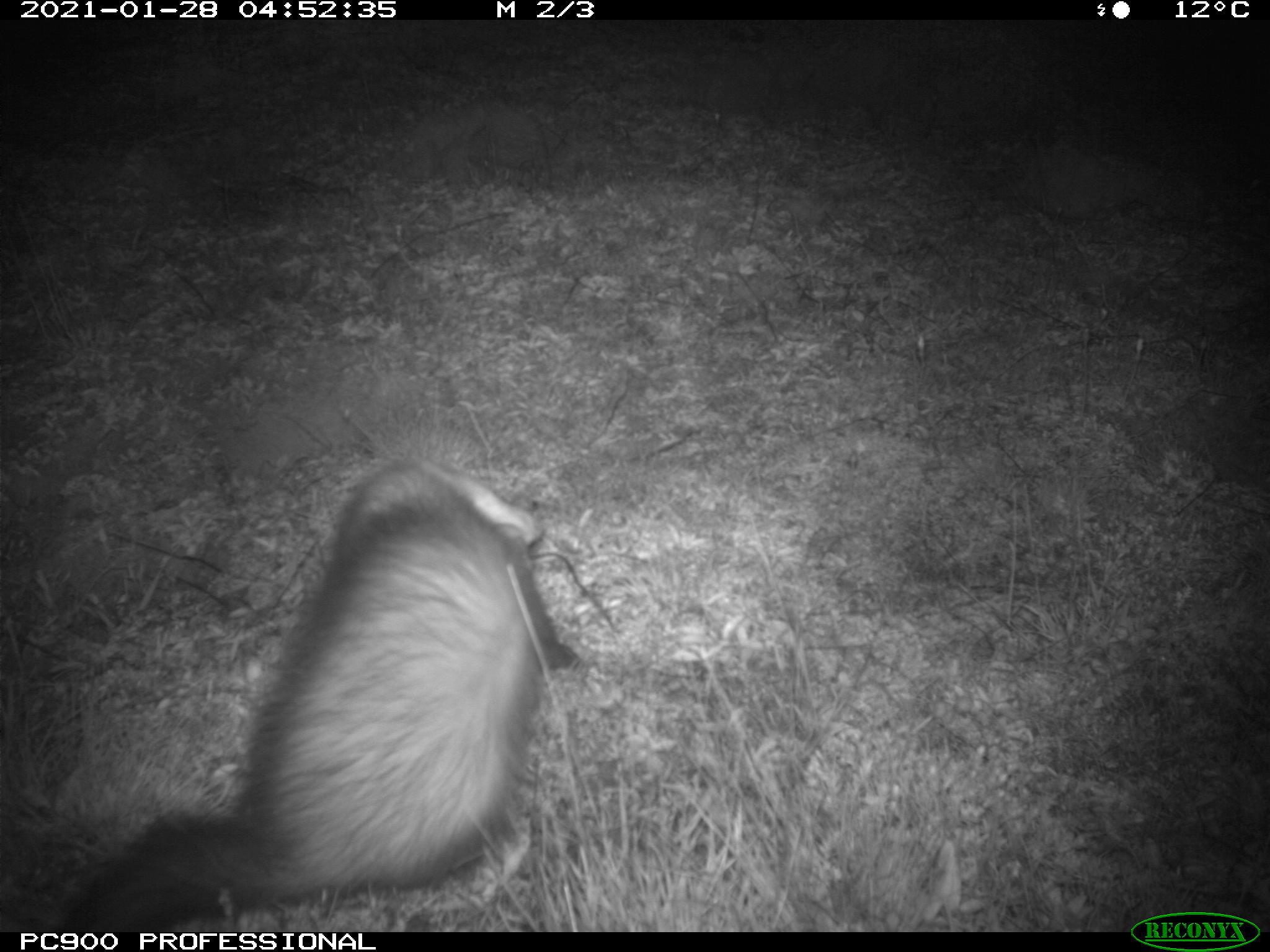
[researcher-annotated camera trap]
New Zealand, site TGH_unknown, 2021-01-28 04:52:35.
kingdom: Animalia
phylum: Chordata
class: Mammalia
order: Carnivora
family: Mustelidae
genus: Mustela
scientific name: Mustela furo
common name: ferret